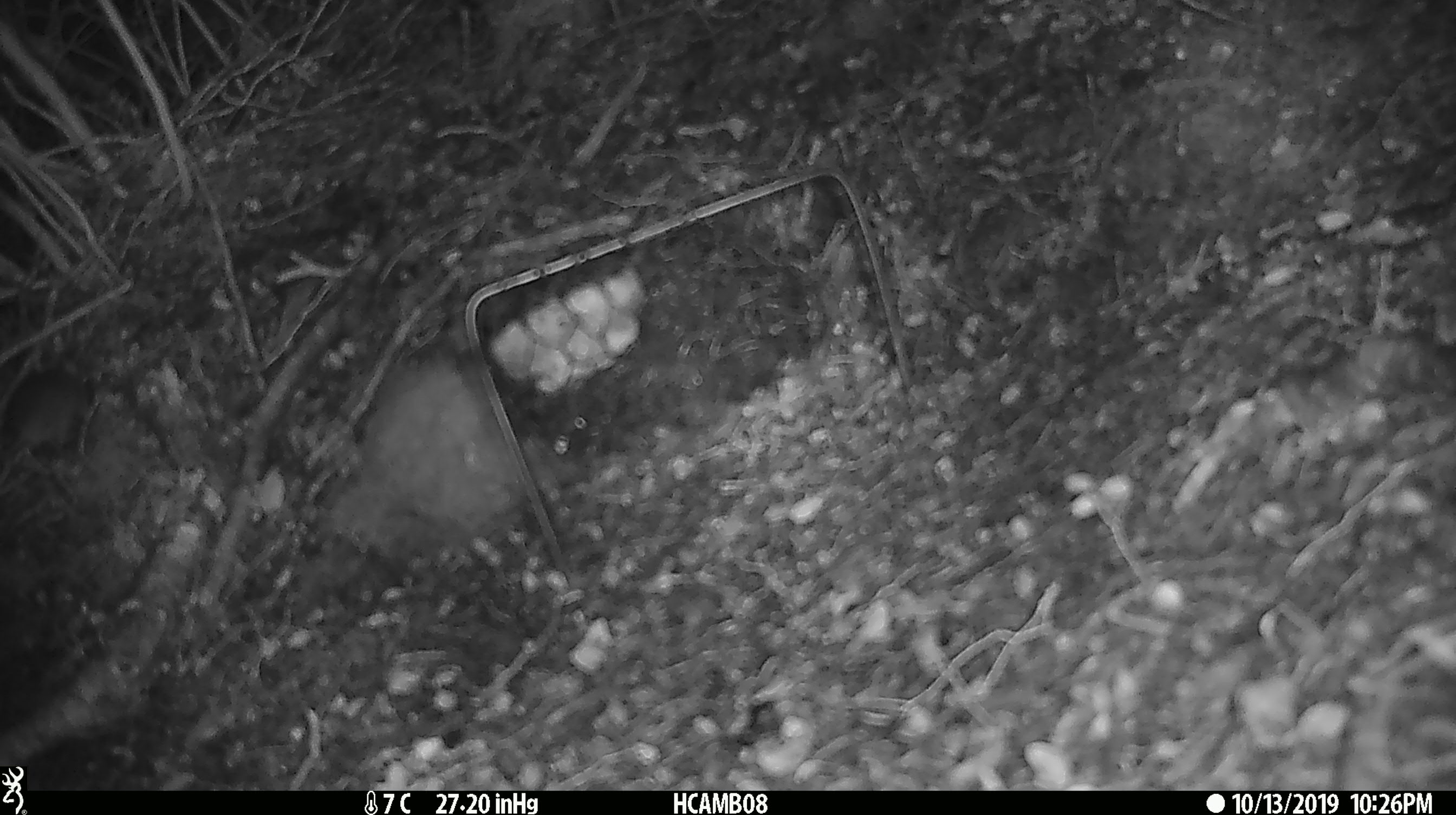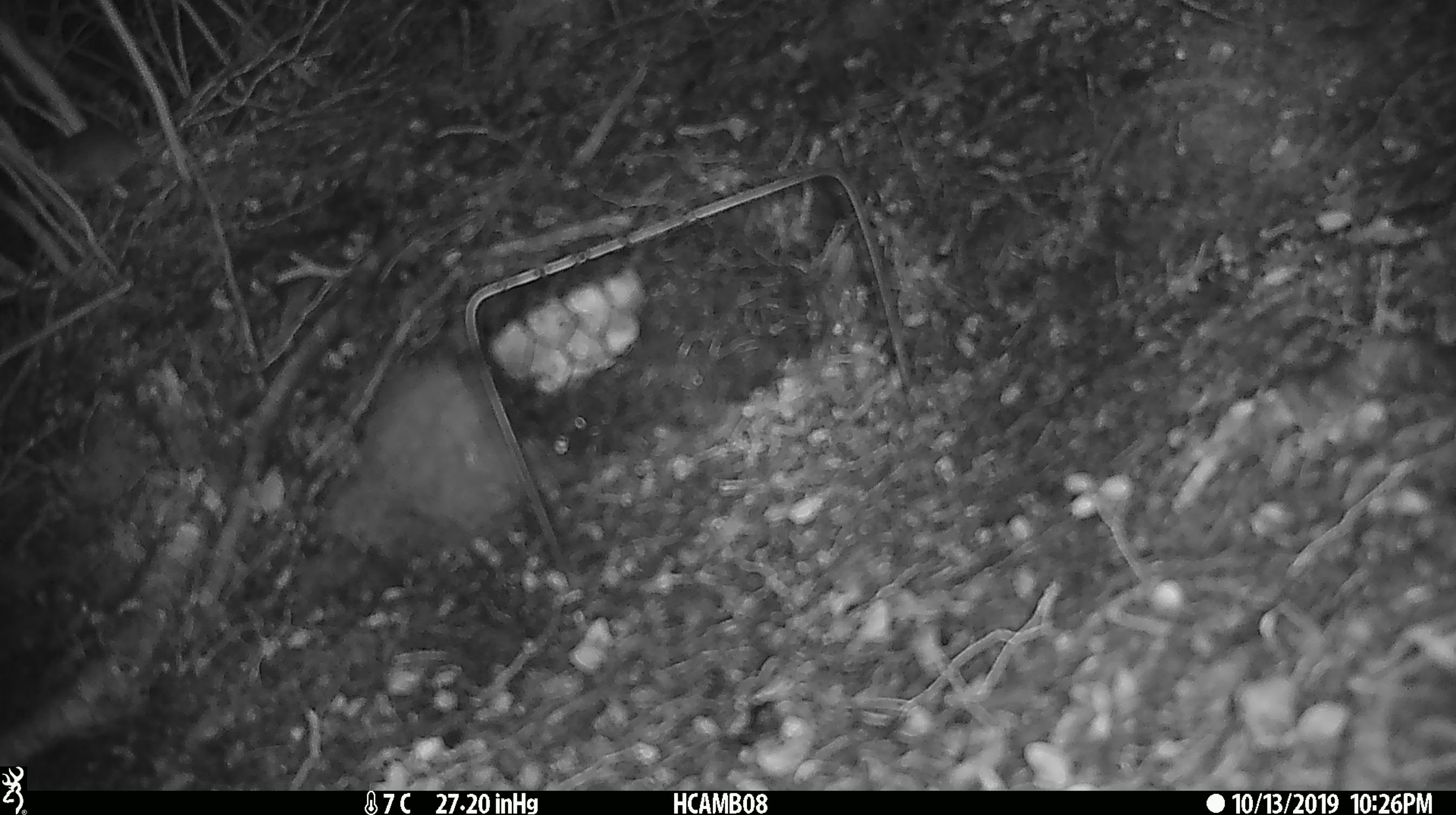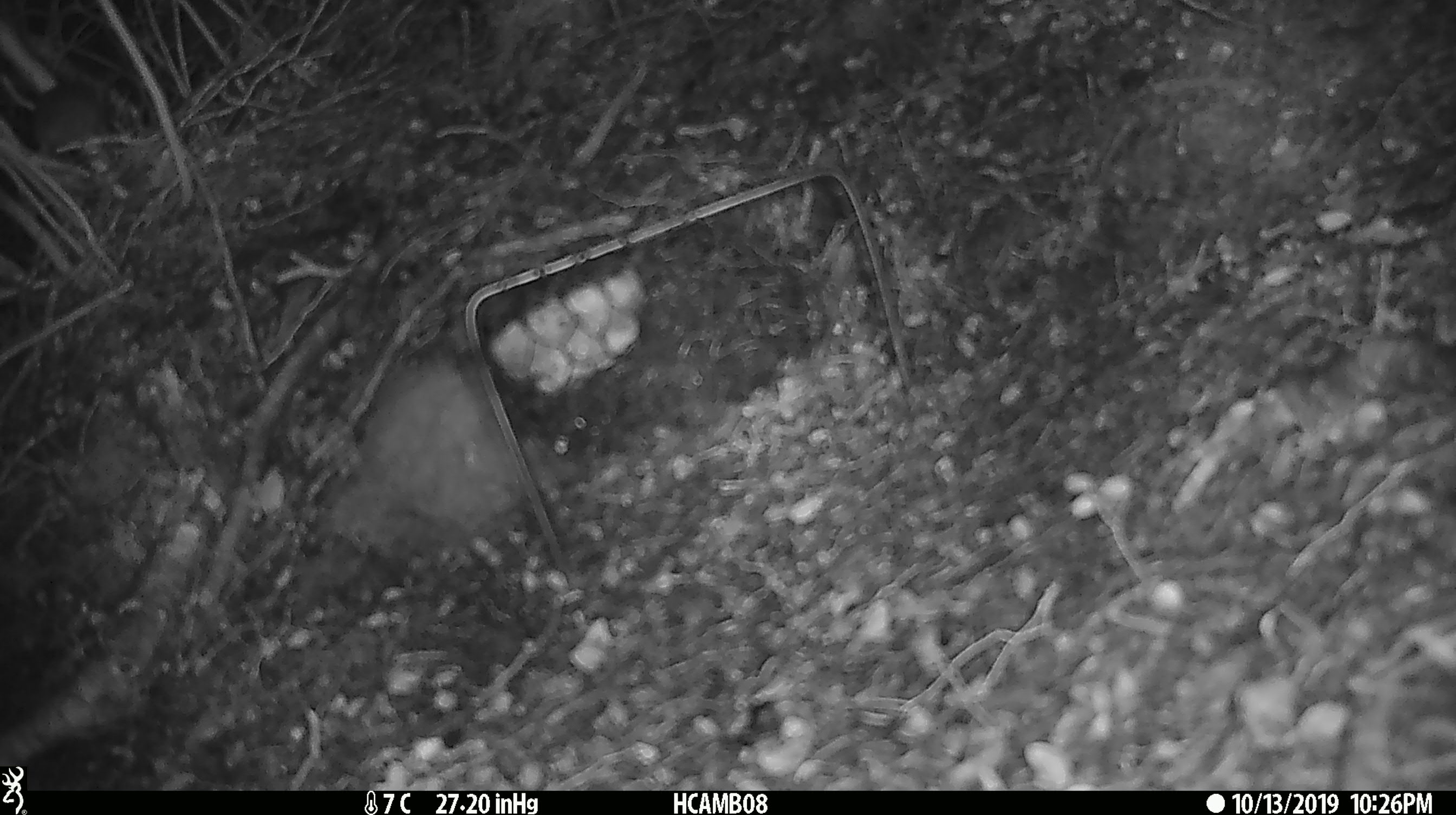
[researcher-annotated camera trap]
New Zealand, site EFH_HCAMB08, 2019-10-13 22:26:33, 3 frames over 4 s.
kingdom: Animalia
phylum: Chordata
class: Mammalia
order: Rodentia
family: Muridae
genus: Mus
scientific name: Mus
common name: mouse